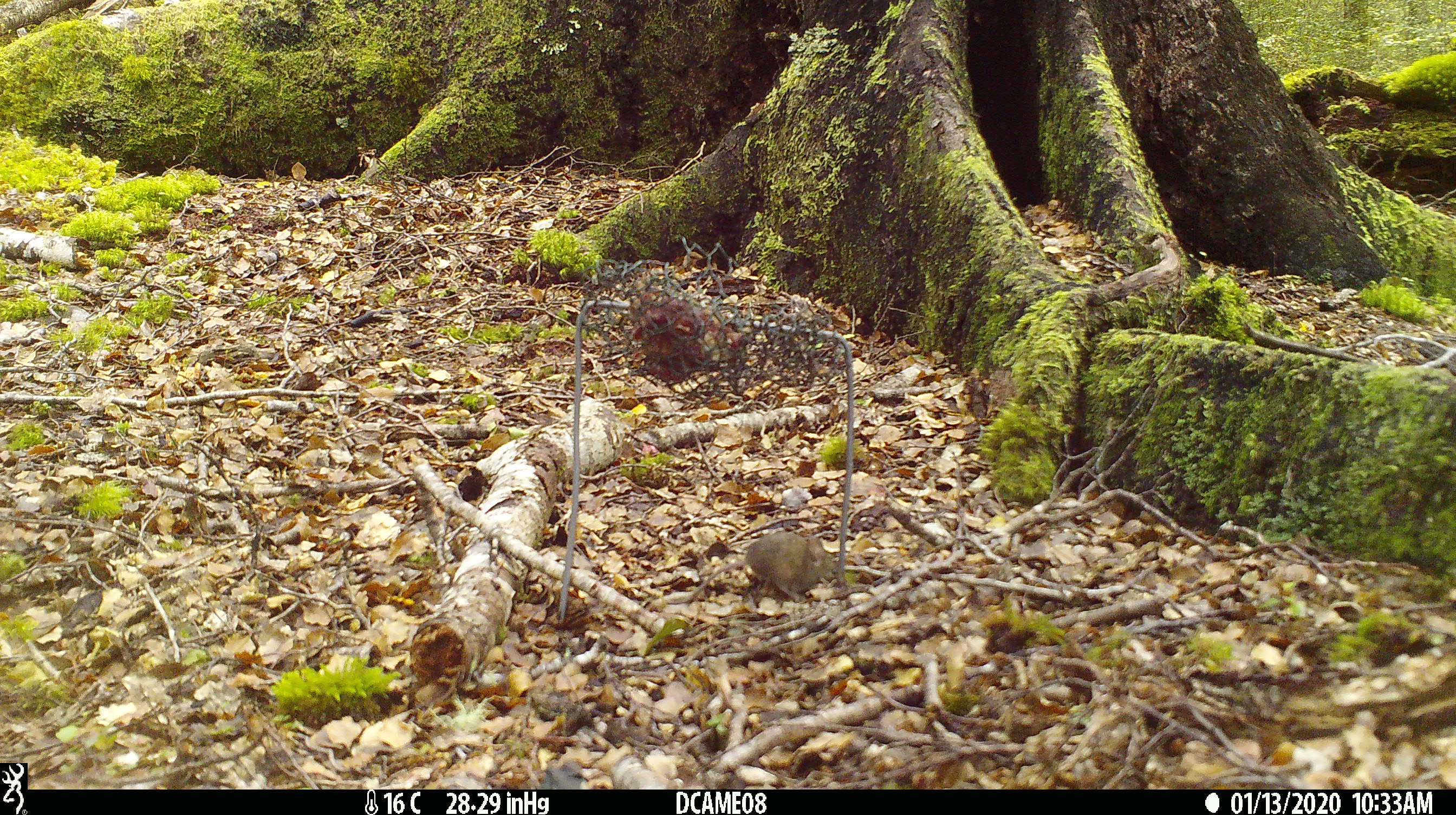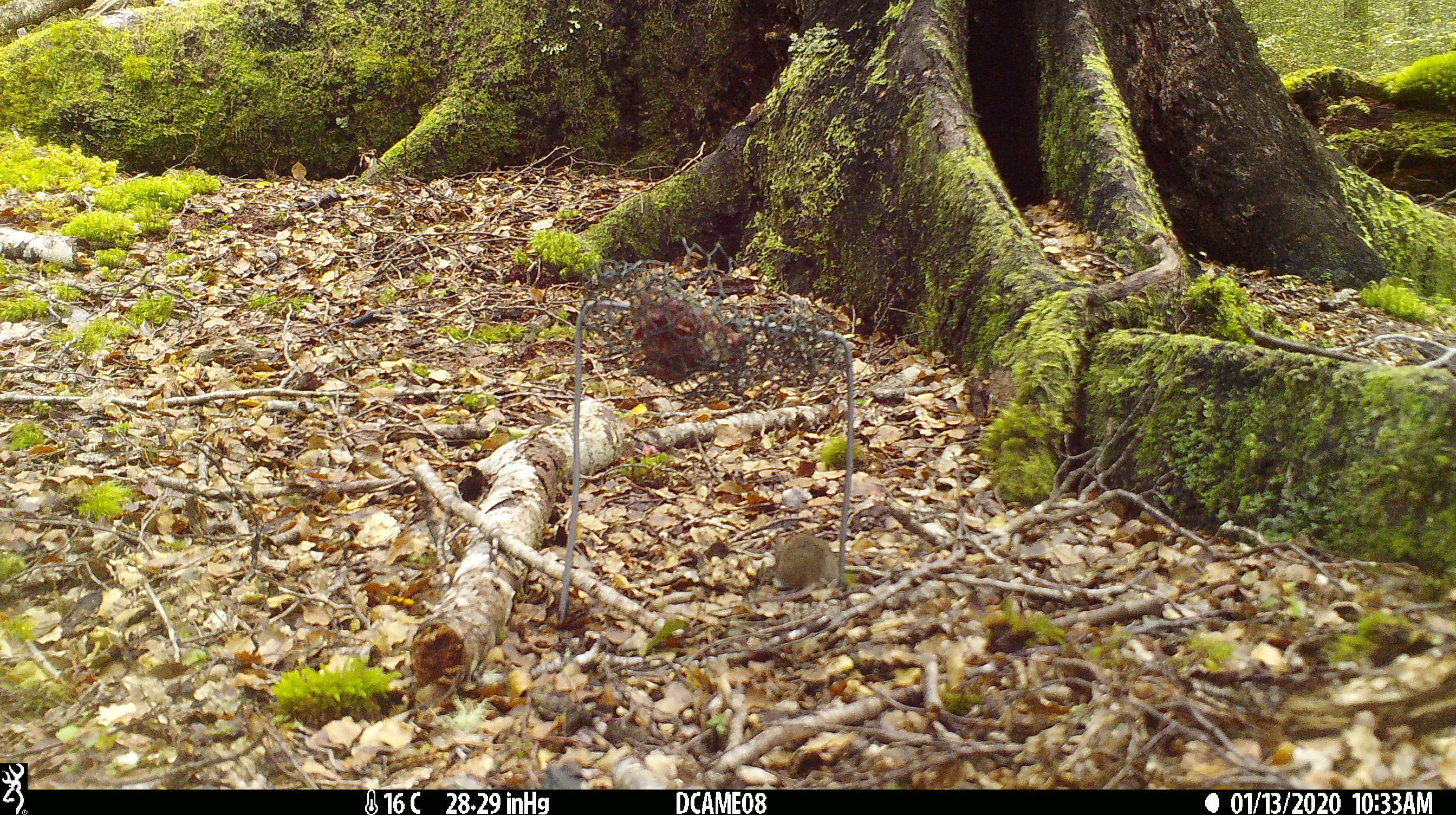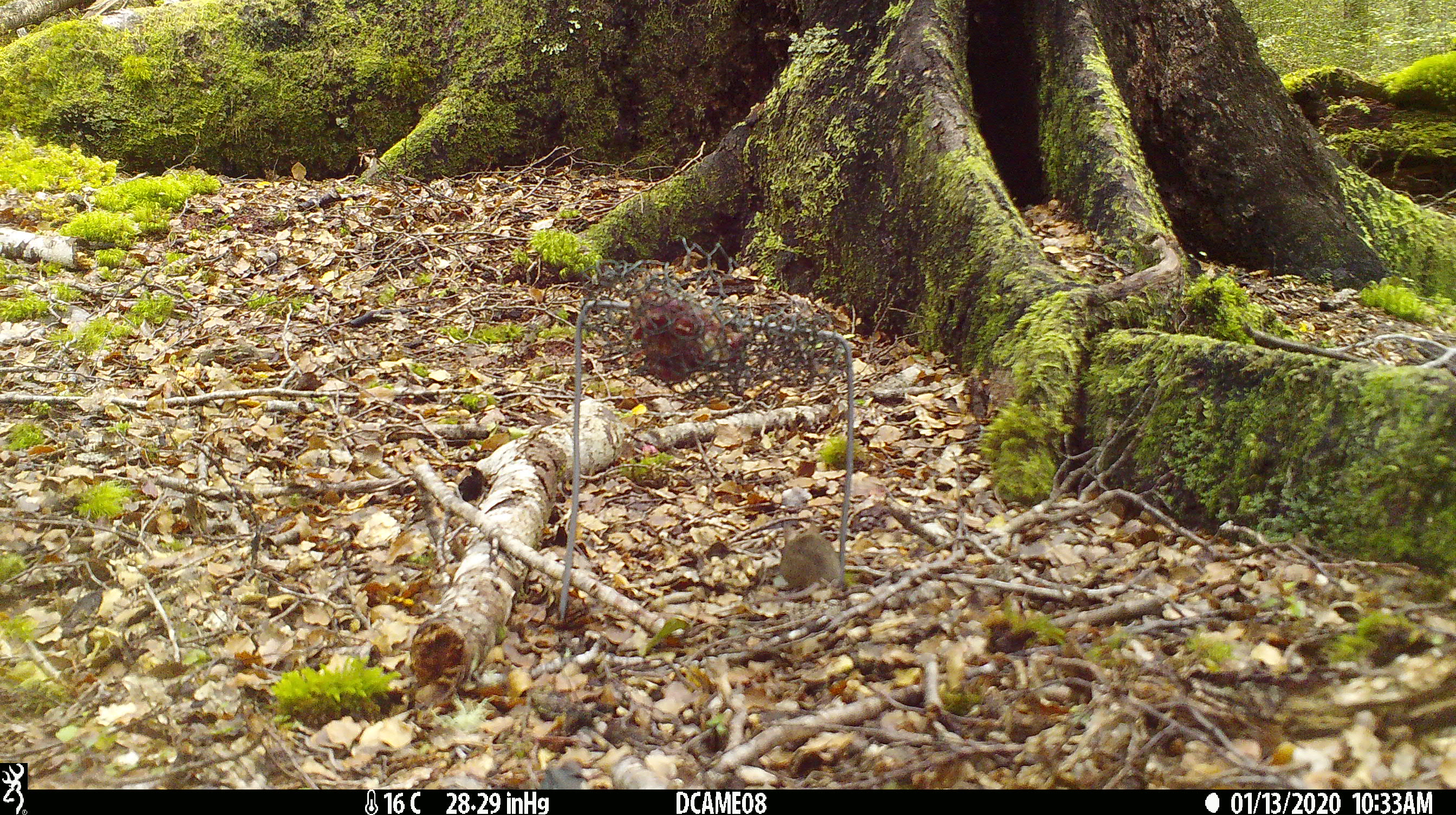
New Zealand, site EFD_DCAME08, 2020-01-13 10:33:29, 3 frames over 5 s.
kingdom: Animalia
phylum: Chordata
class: Mammalia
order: Rodentia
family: Muridae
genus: Mus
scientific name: Mus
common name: mouse